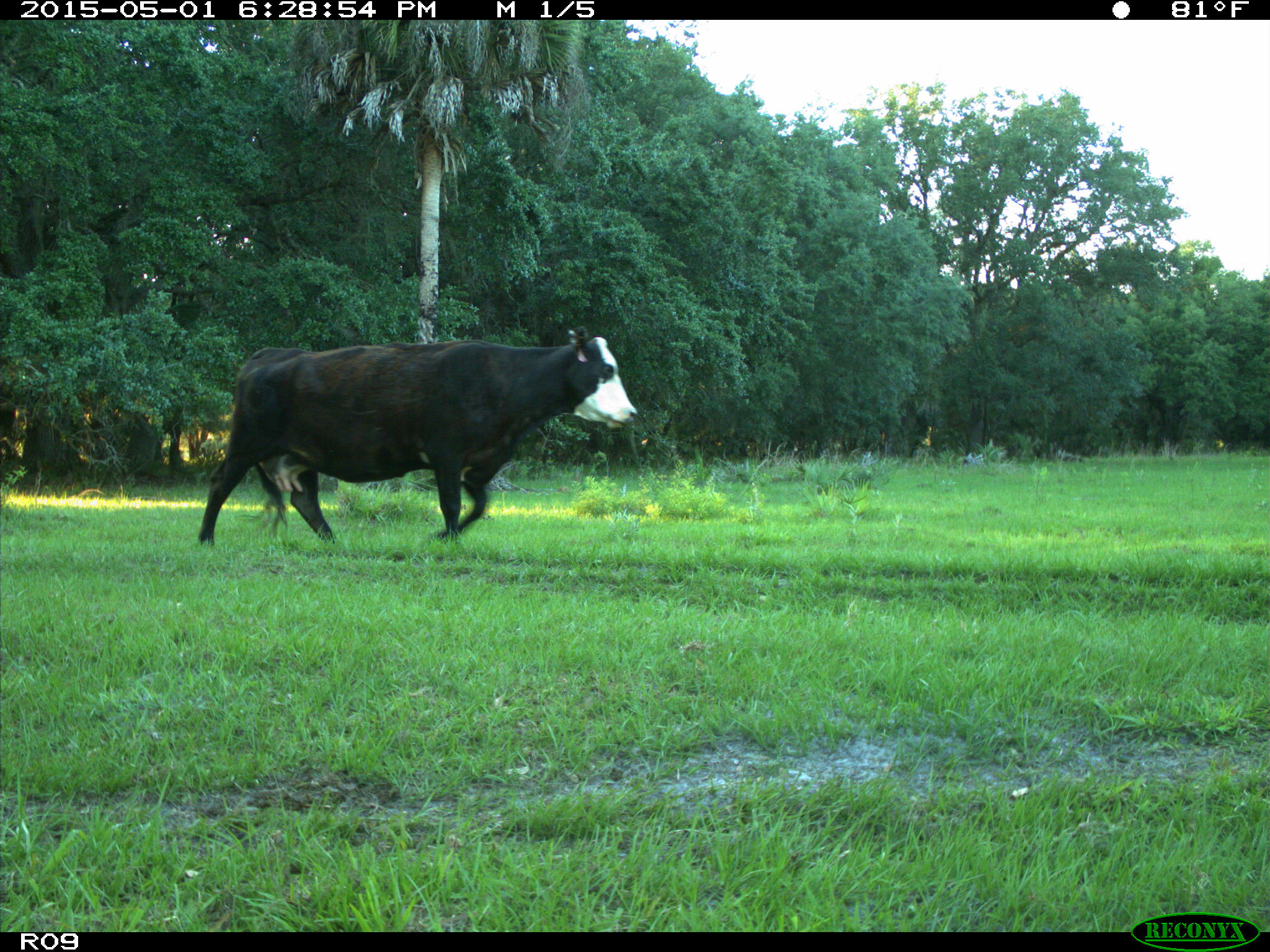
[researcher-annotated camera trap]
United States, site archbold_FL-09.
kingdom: Animalia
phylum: Chordata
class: Mammalia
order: Artiodactyla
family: Bovidae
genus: Bos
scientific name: Bos taurus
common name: domestic cow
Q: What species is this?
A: Bos taurus (domestic cow).